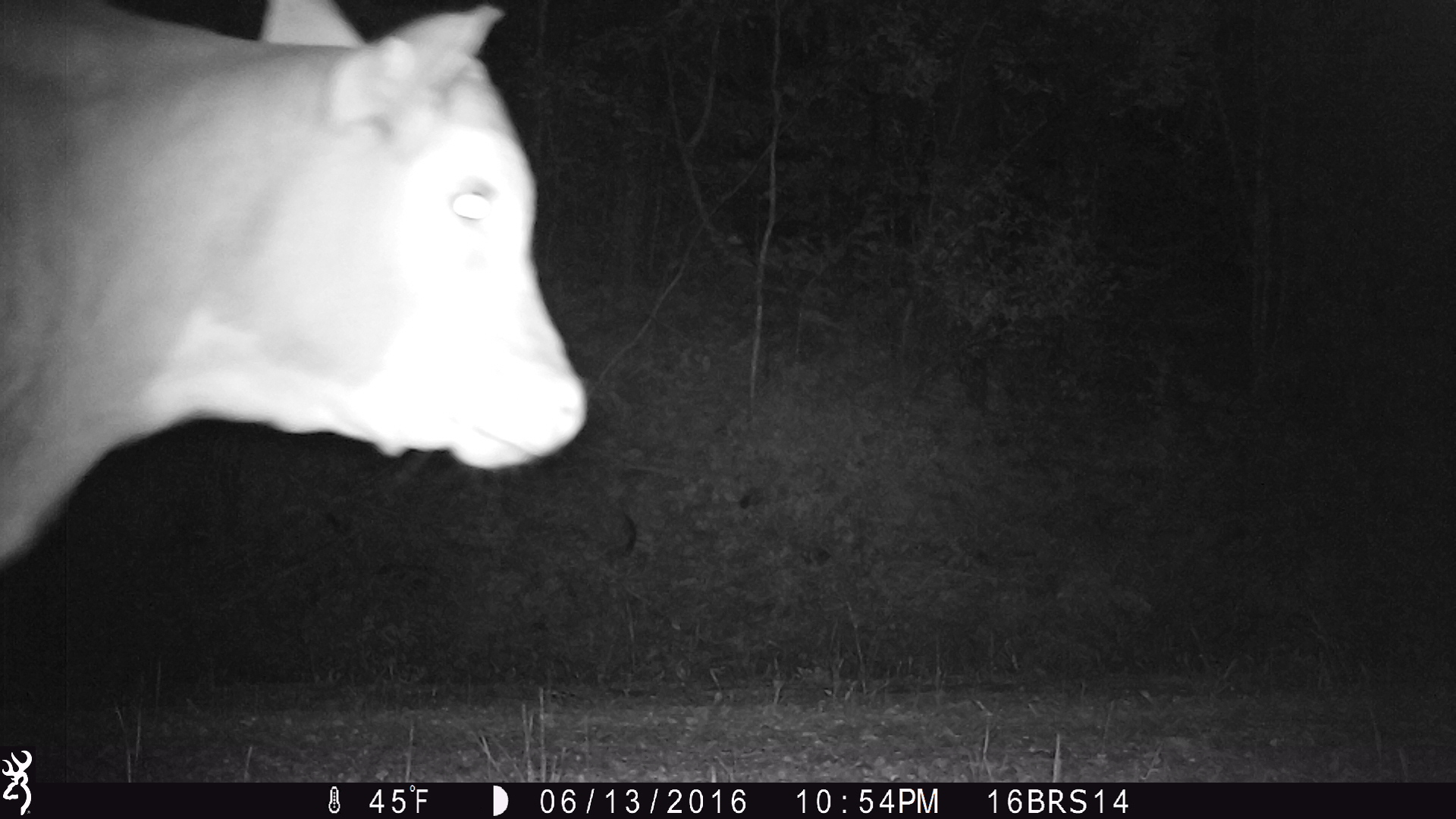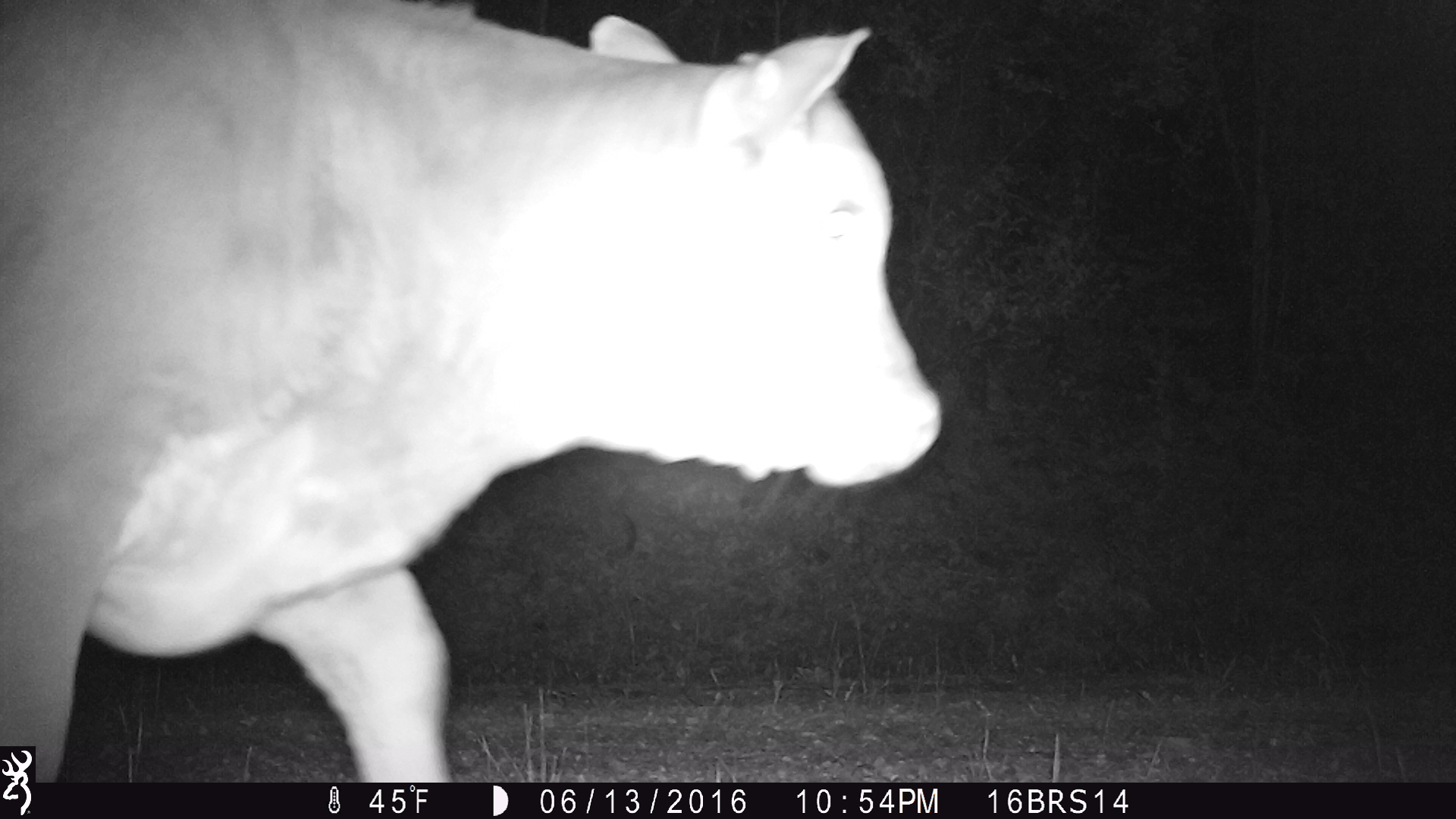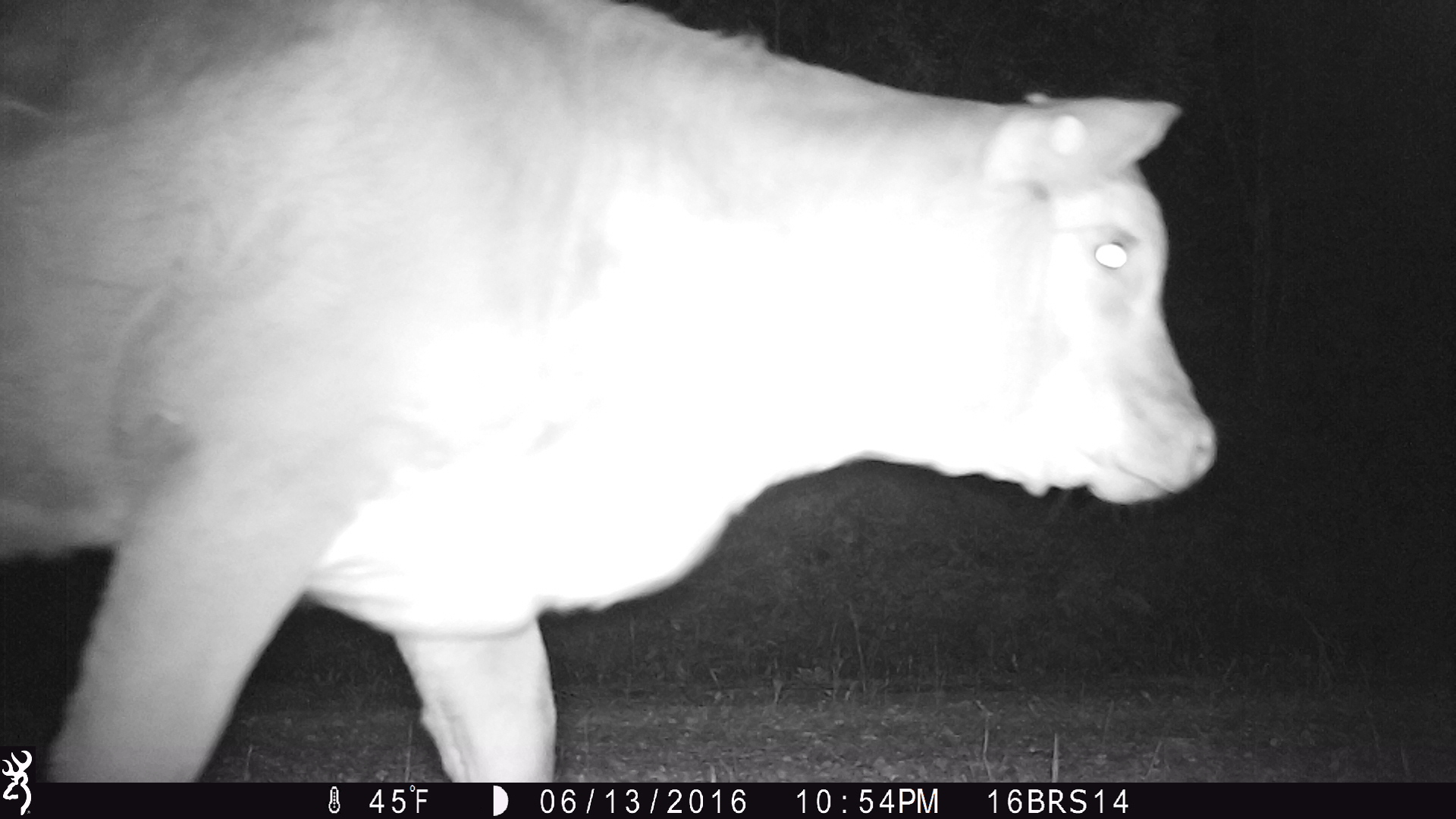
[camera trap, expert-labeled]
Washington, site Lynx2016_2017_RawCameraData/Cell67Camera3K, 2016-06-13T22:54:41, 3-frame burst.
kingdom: Animalia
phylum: Chordata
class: Mammalia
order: Artiodactyla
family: Bovidae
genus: Bos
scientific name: Bos taurus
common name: domestic cattle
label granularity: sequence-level